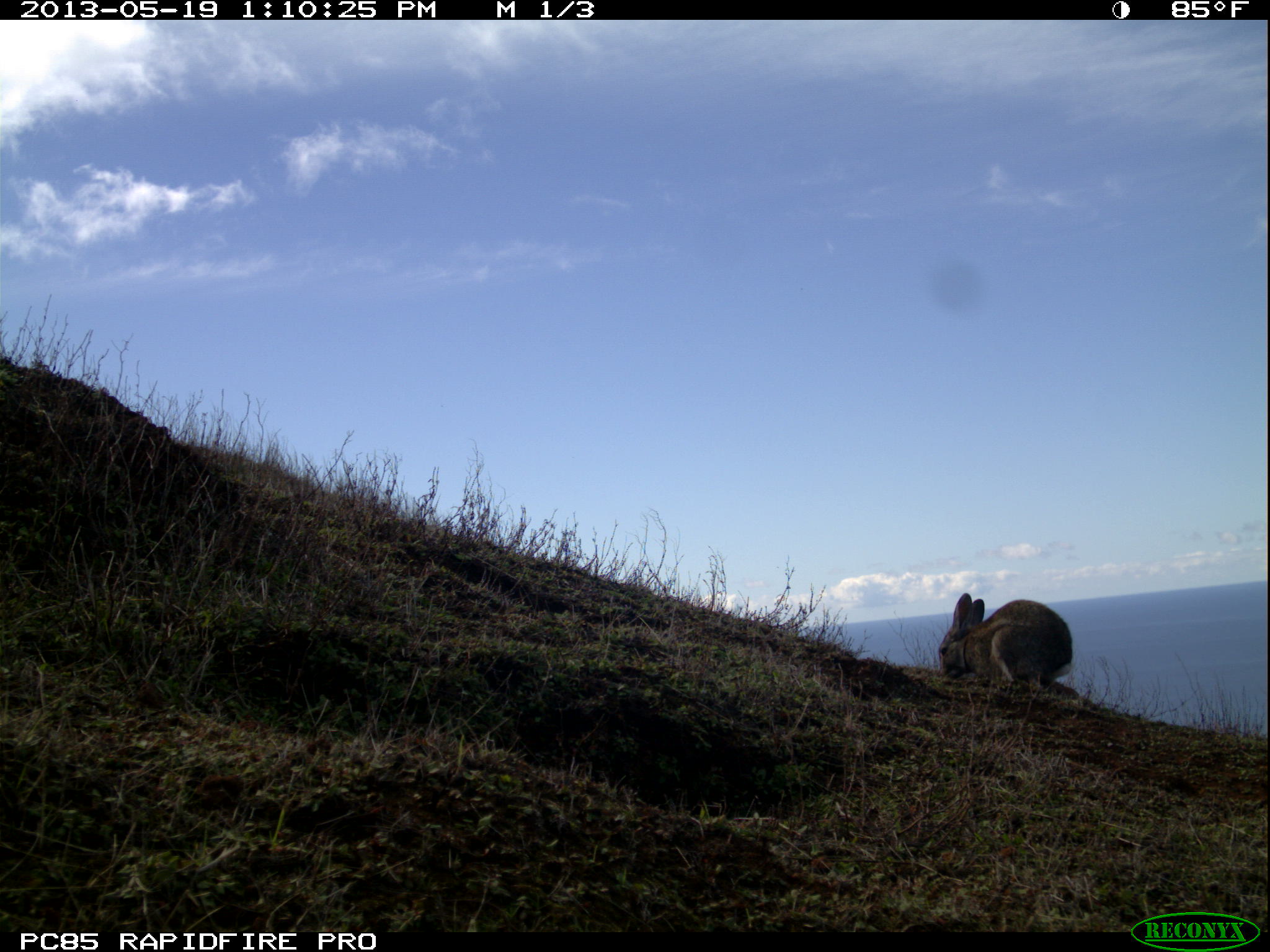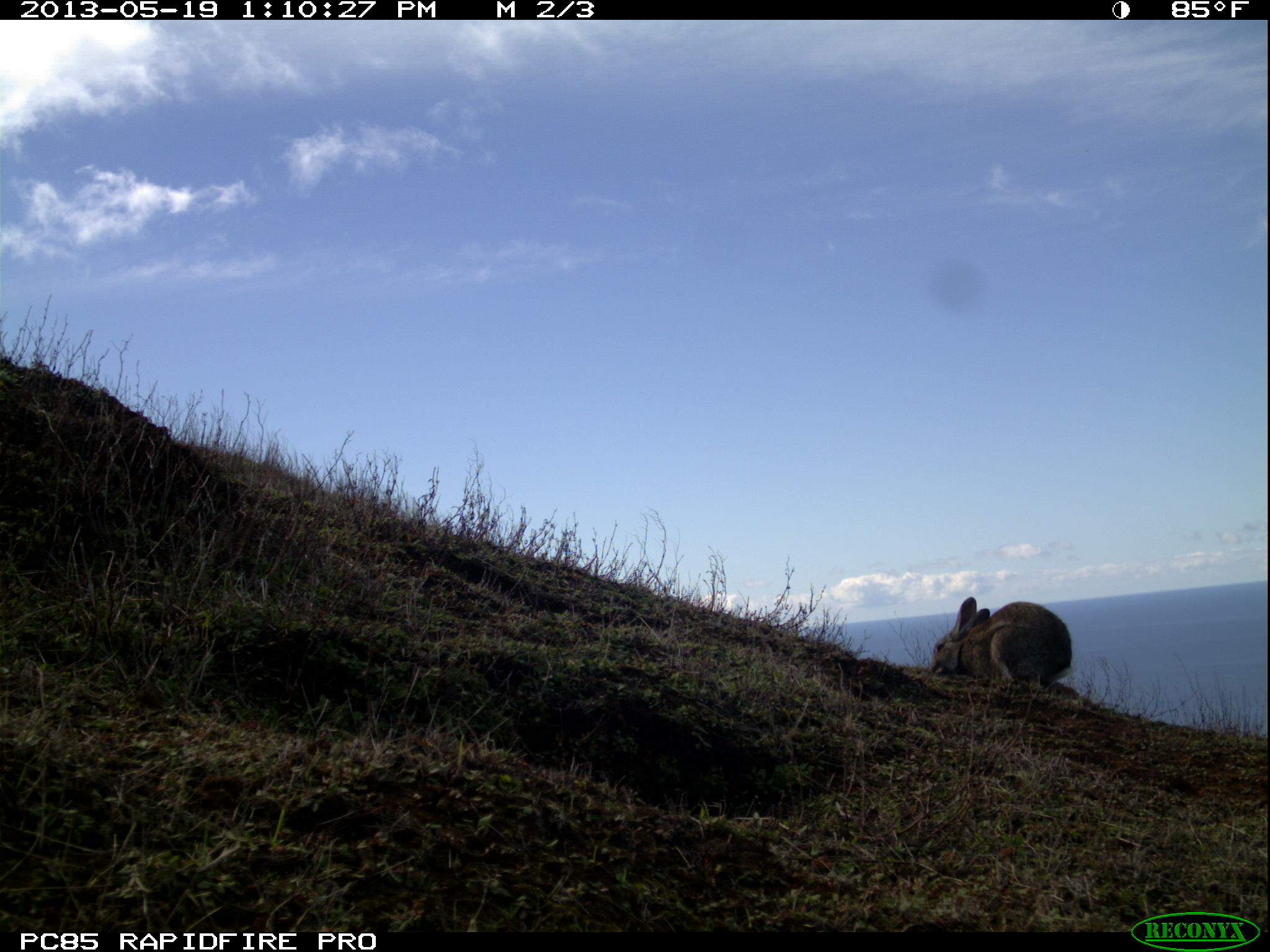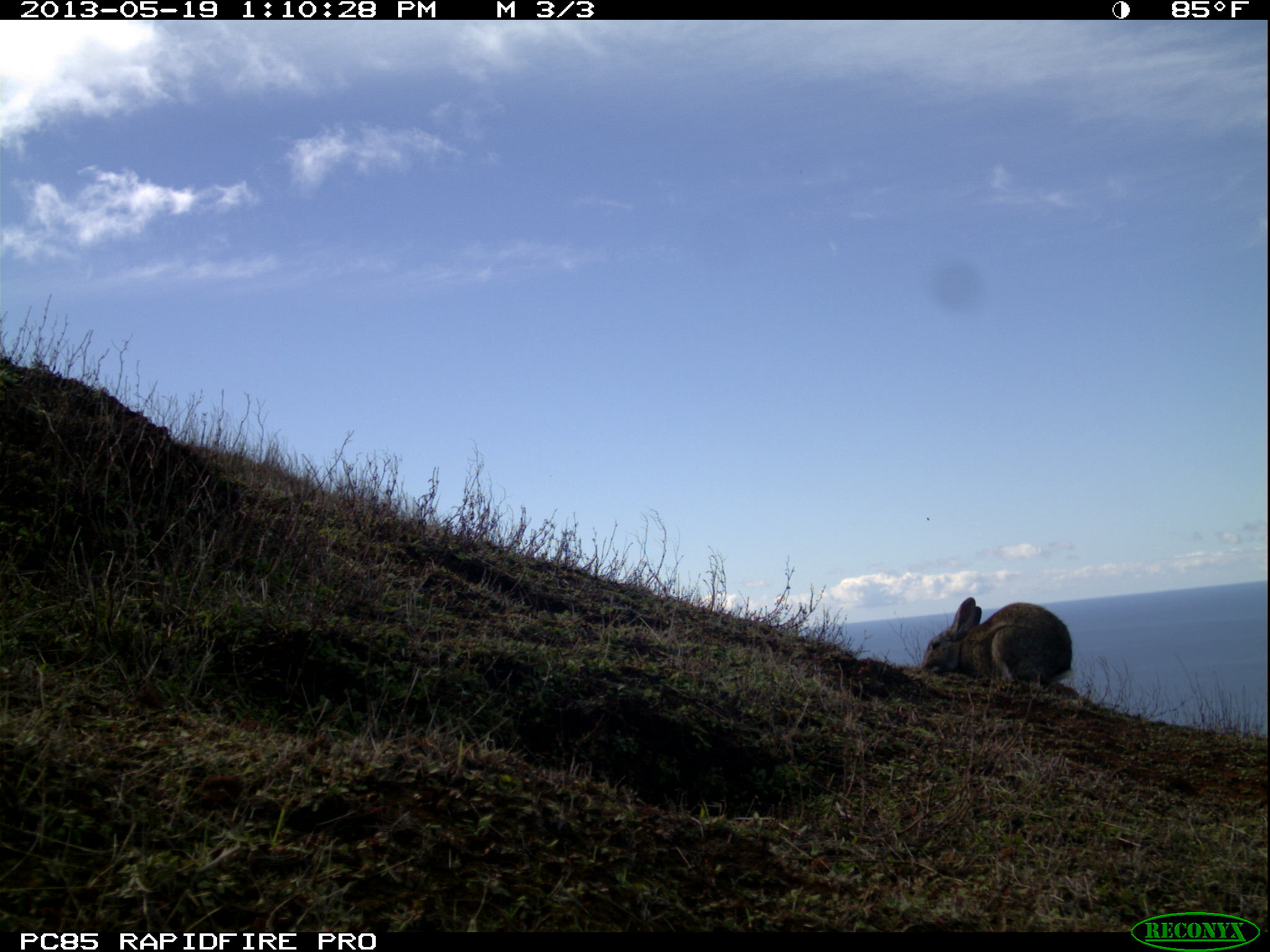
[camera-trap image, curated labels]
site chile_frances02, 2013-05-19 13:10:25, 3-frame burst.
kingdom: Animalia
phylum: Chordata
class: Mammalia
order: Lagomorpha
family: Leporidae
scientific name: Leporidae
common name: rabbits and hares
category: rabbit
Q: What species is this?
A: Rabbit (rabbits and hares) (Leporidae).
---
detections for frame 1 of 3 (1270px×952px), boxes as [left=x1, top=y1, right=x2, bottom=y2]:
rabbit: [left=932, top=591, right=1076, bottom=696]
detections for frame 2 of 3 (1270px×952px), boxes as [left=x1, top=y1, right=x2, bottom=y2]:
rabbit: [left=924, top=595, right=1074, bottom=697]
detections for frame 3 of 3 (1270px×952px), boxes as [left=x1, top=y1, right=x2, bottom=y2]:
rabbit: [left=915, top=596, right=1073, bottom=698]